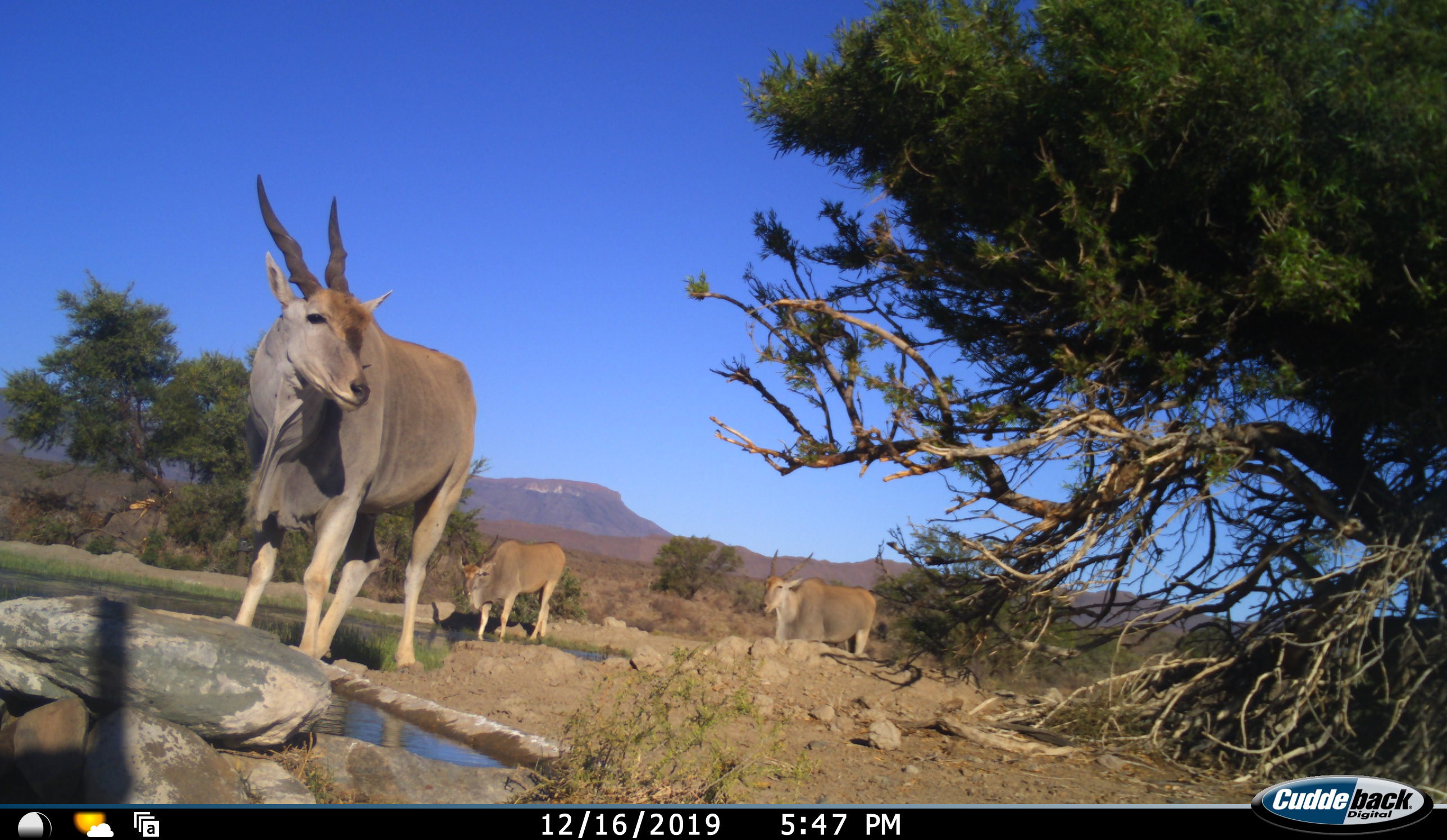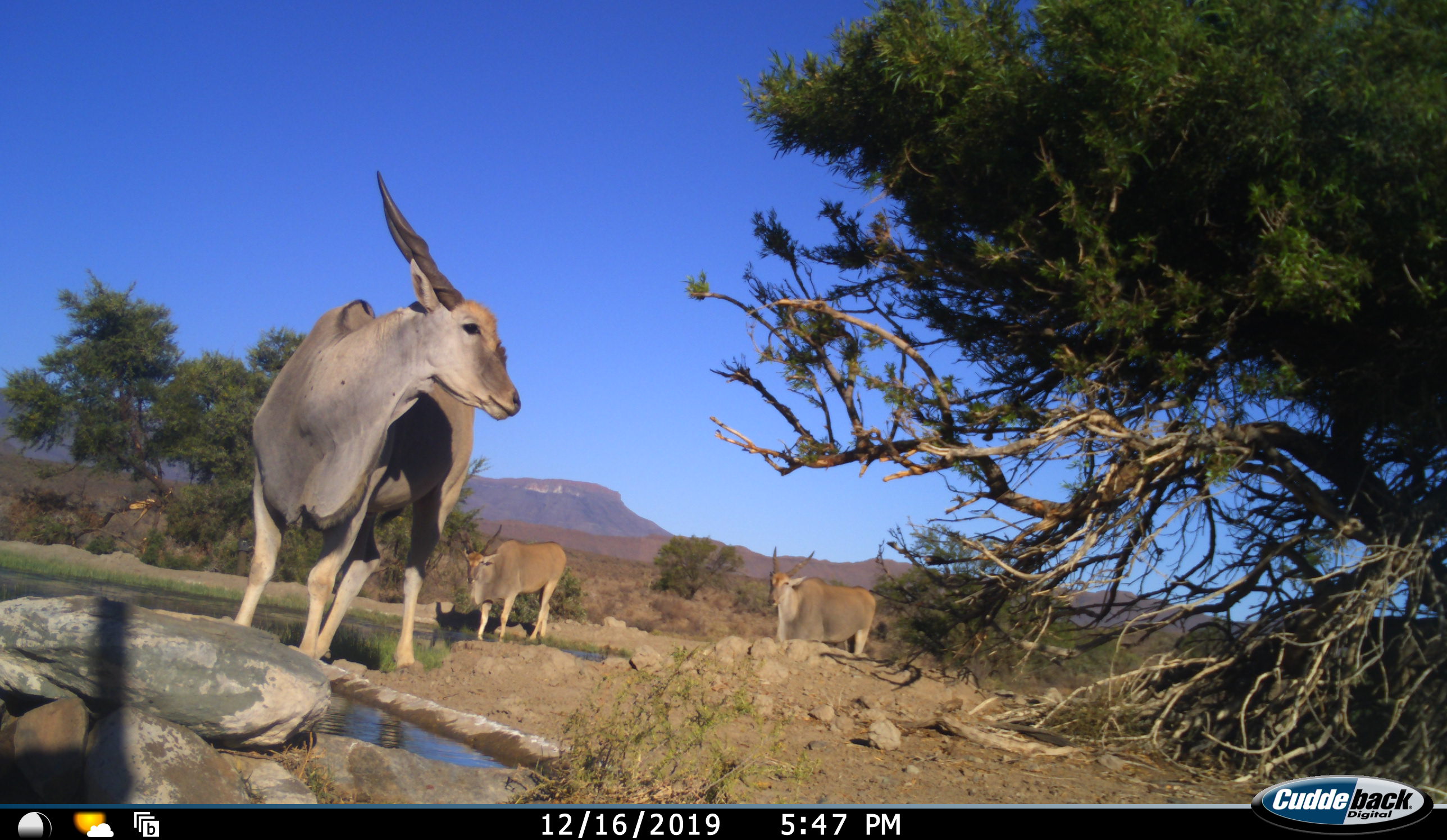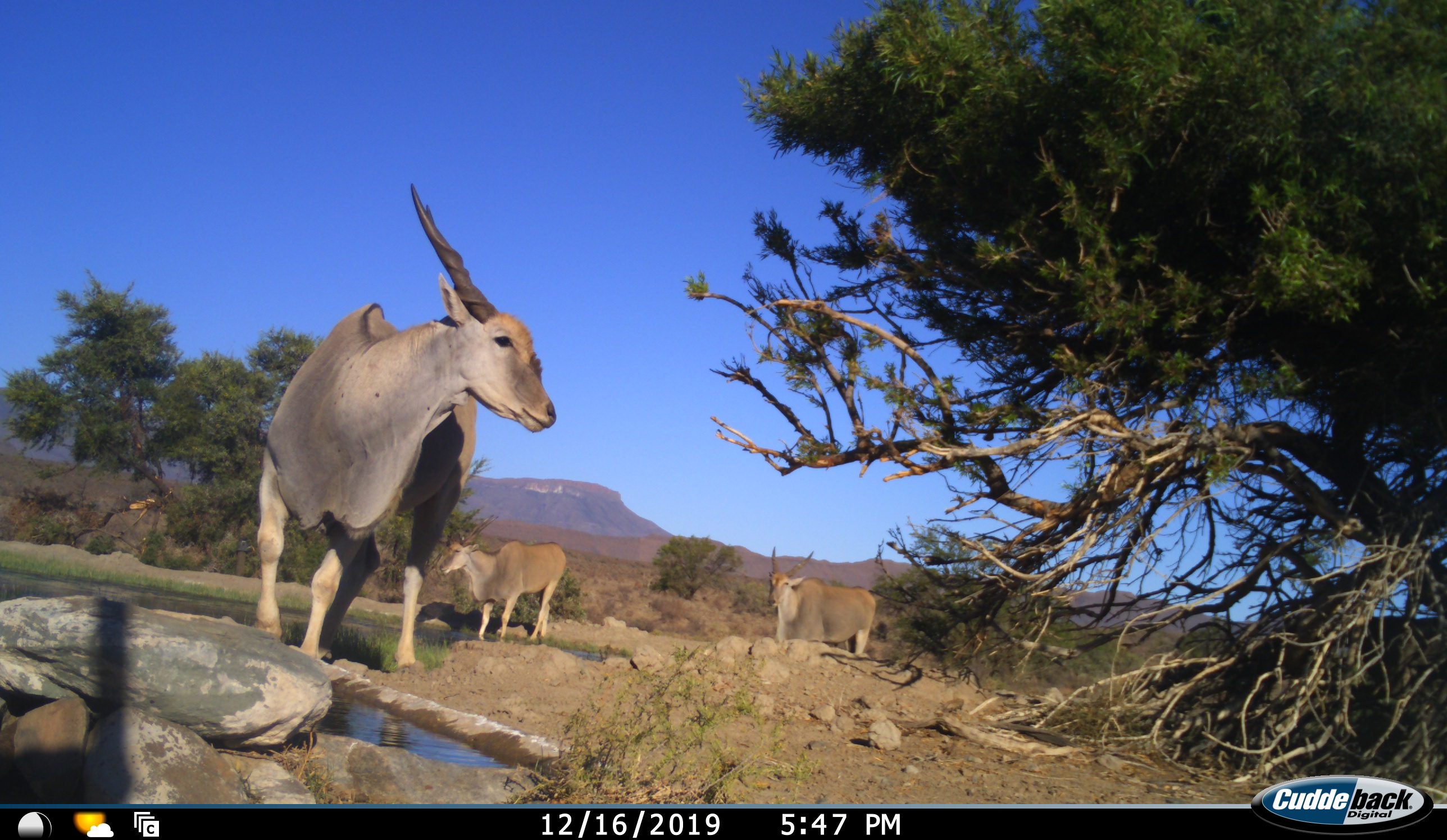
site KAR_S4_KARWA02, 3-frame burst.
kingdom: Animalia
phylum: Chordata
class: Mammalia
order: Artiodactyla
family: Bovidae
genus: Tragelaphus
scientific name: Tragelaphus oryx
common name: eland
Eland (Tragelaphus oryx), count 3. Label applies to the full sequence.